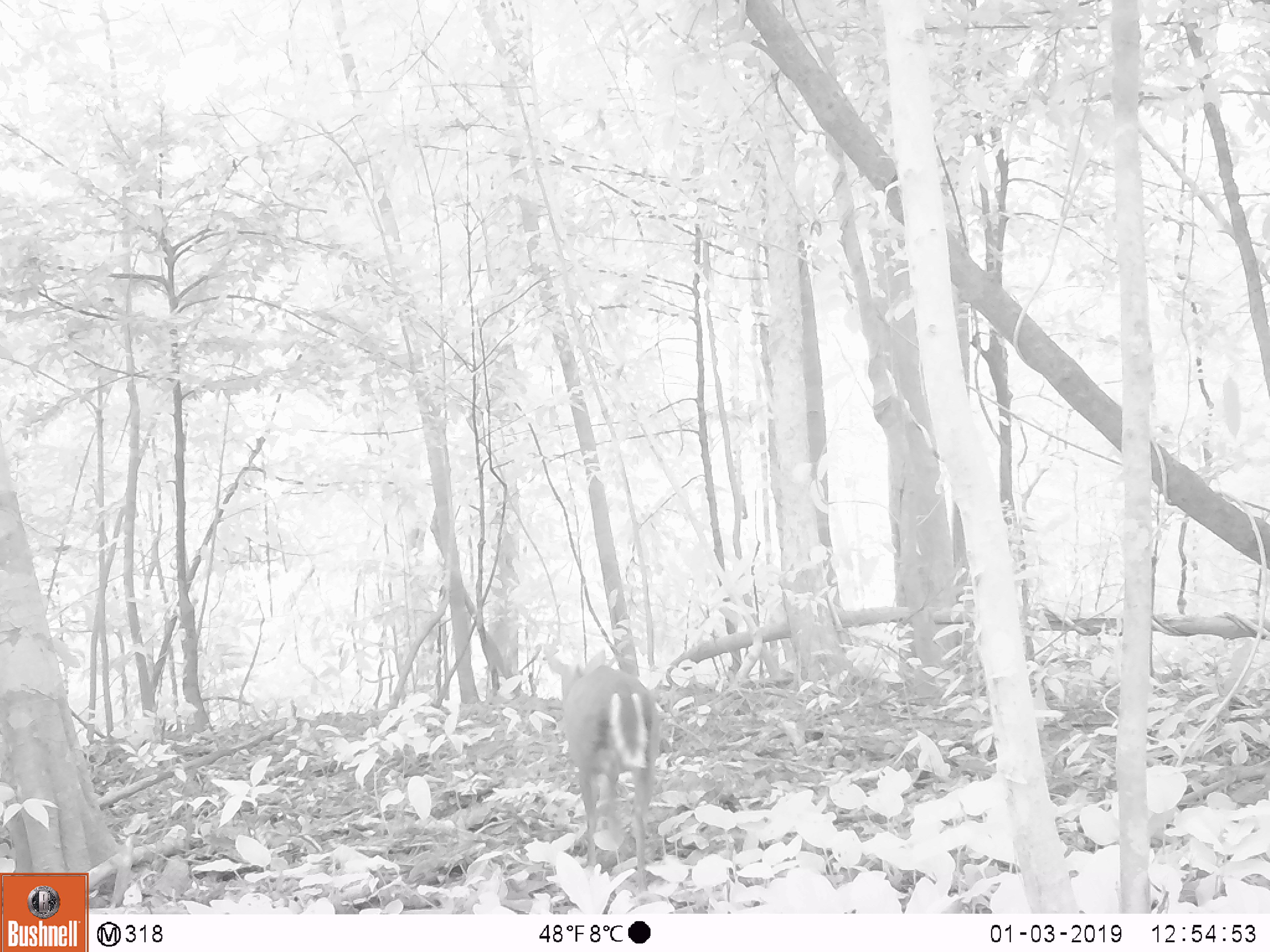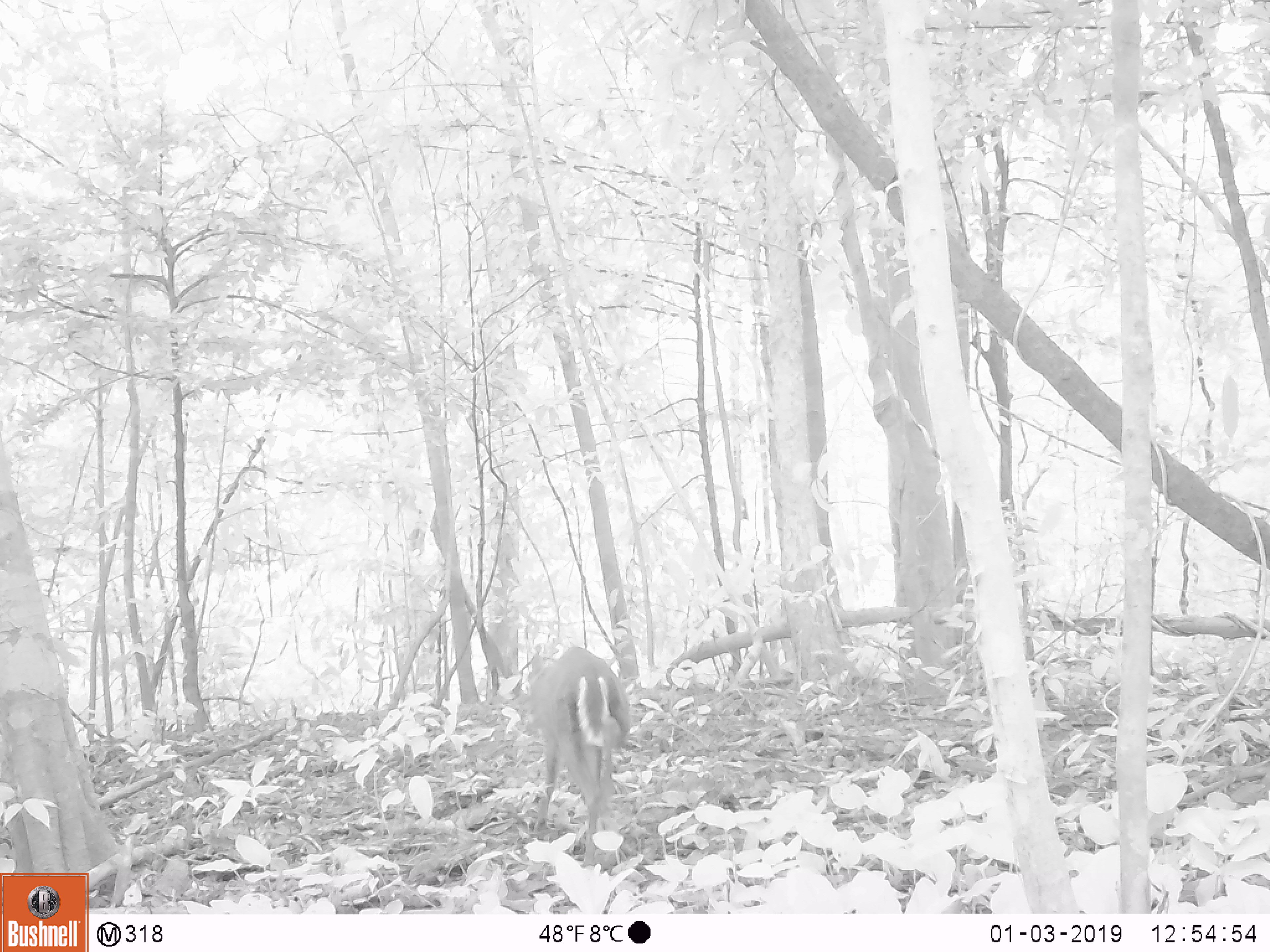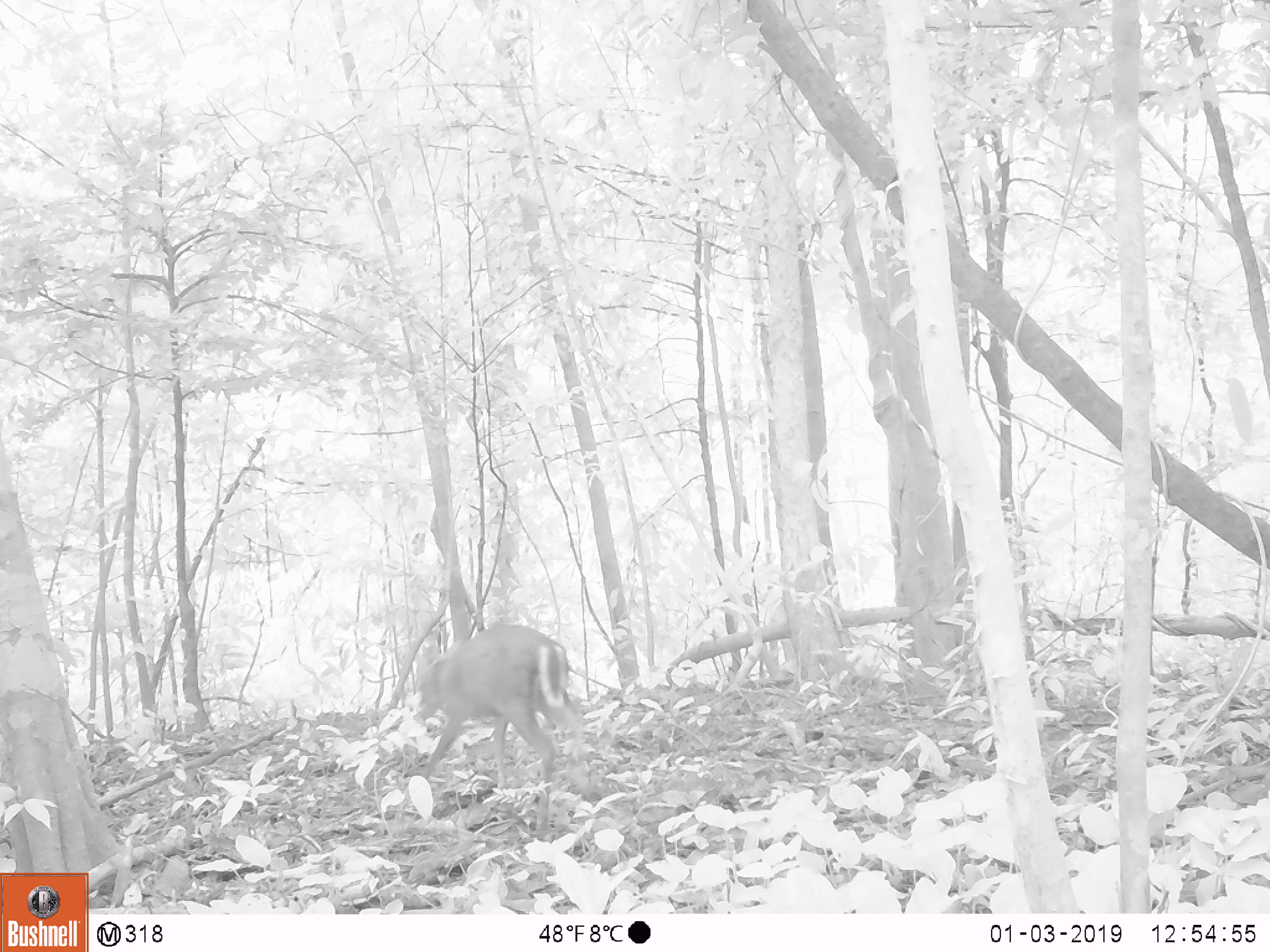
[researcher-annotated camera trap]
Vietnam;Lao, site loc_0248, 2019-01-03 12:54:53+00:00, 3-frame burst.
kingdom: Animalia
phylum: Chordata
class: Mammalia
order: Artiodactyla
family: Cervidae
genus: Muntiacus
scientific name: Muntiacus rooseveltorum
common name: roosevelt's muntjac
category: roosevelts muntjac group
Roosevelts muntjac group (roosevelt's muntjac) (Muntiacus rooseveltorum). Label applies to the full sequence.